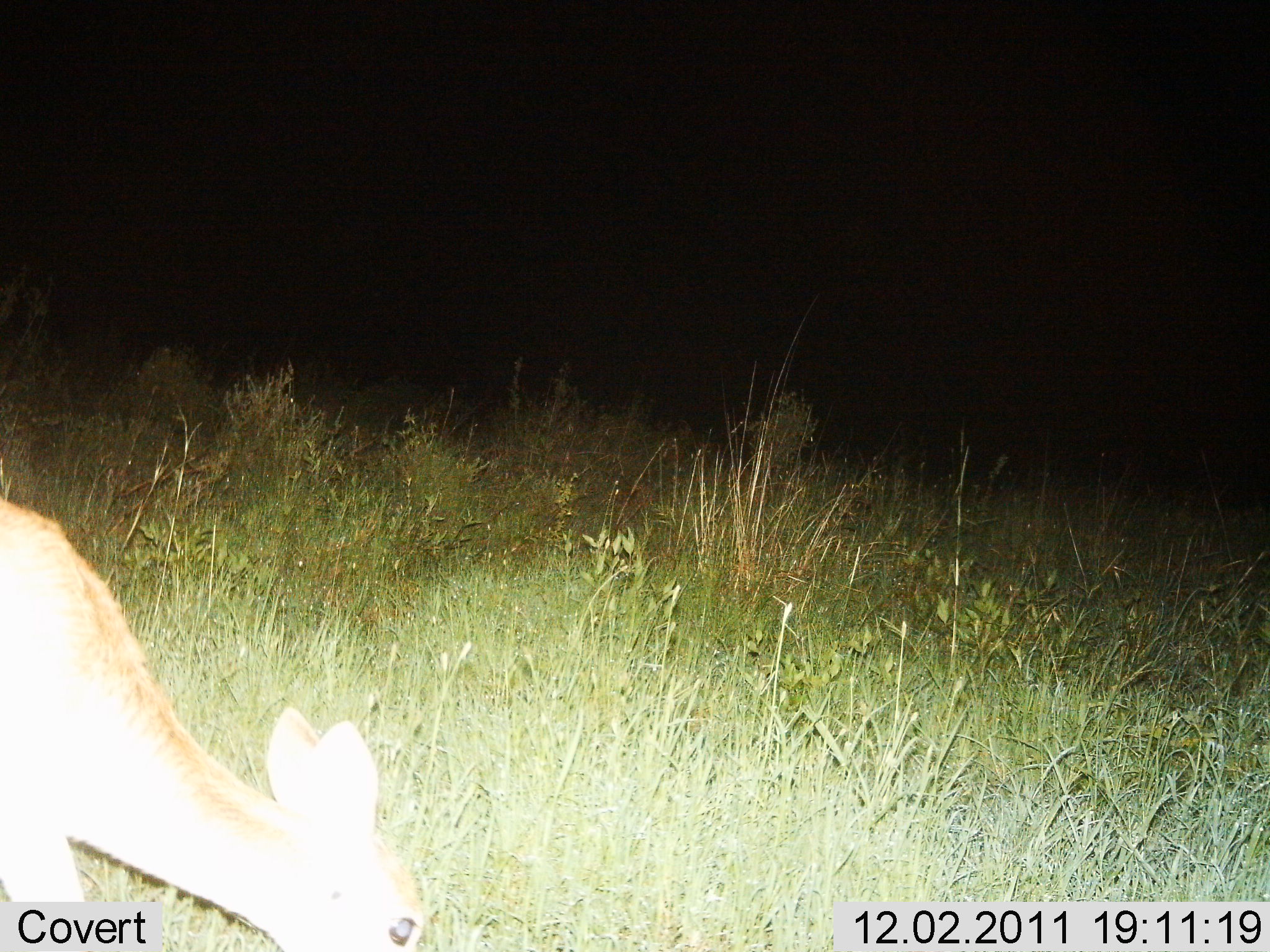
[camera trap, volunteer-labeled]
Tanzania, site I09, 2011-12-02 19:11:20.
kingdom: Animalia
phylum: Chordata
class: Mammalia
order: Artiodactyla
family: Bovidae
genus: Redunca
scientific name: Redunca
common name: reedbuck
Reedbuck (Redunca), count 1. Behavior (volunteer vote fractions): standing 30%, resting 0%, moving 0%, interacting 0%. Young present (vote fraction): 0%. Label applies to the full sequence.